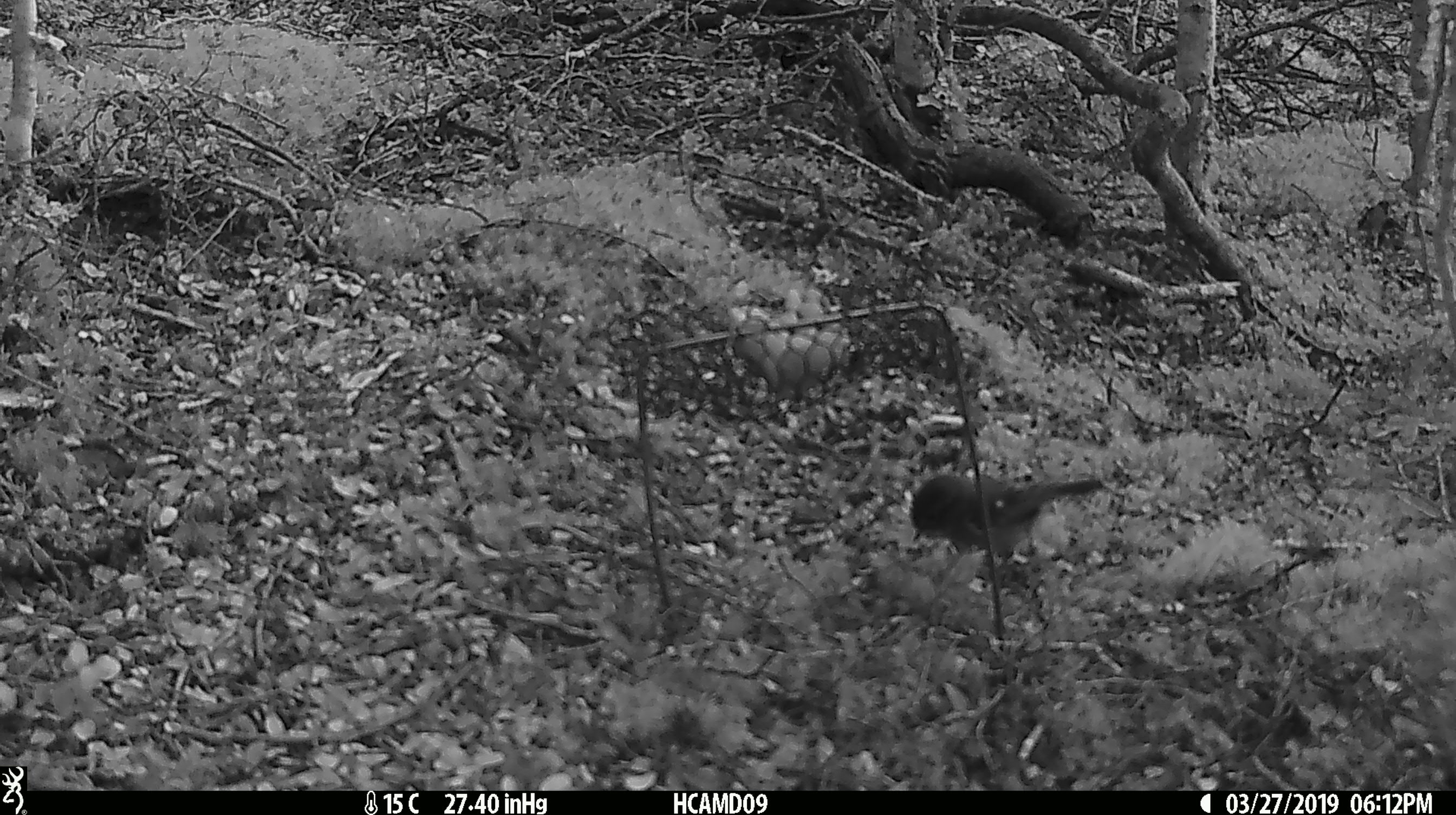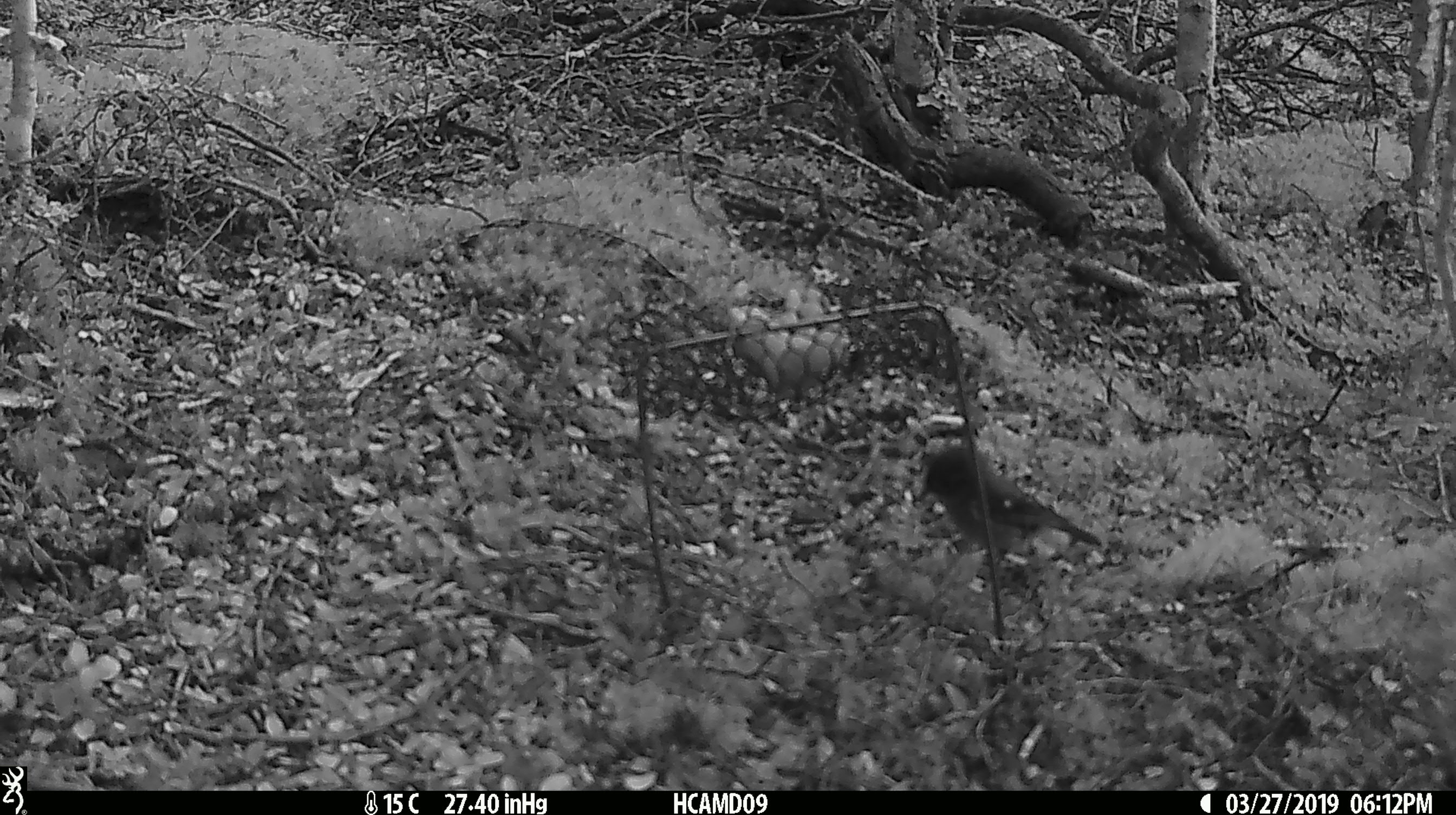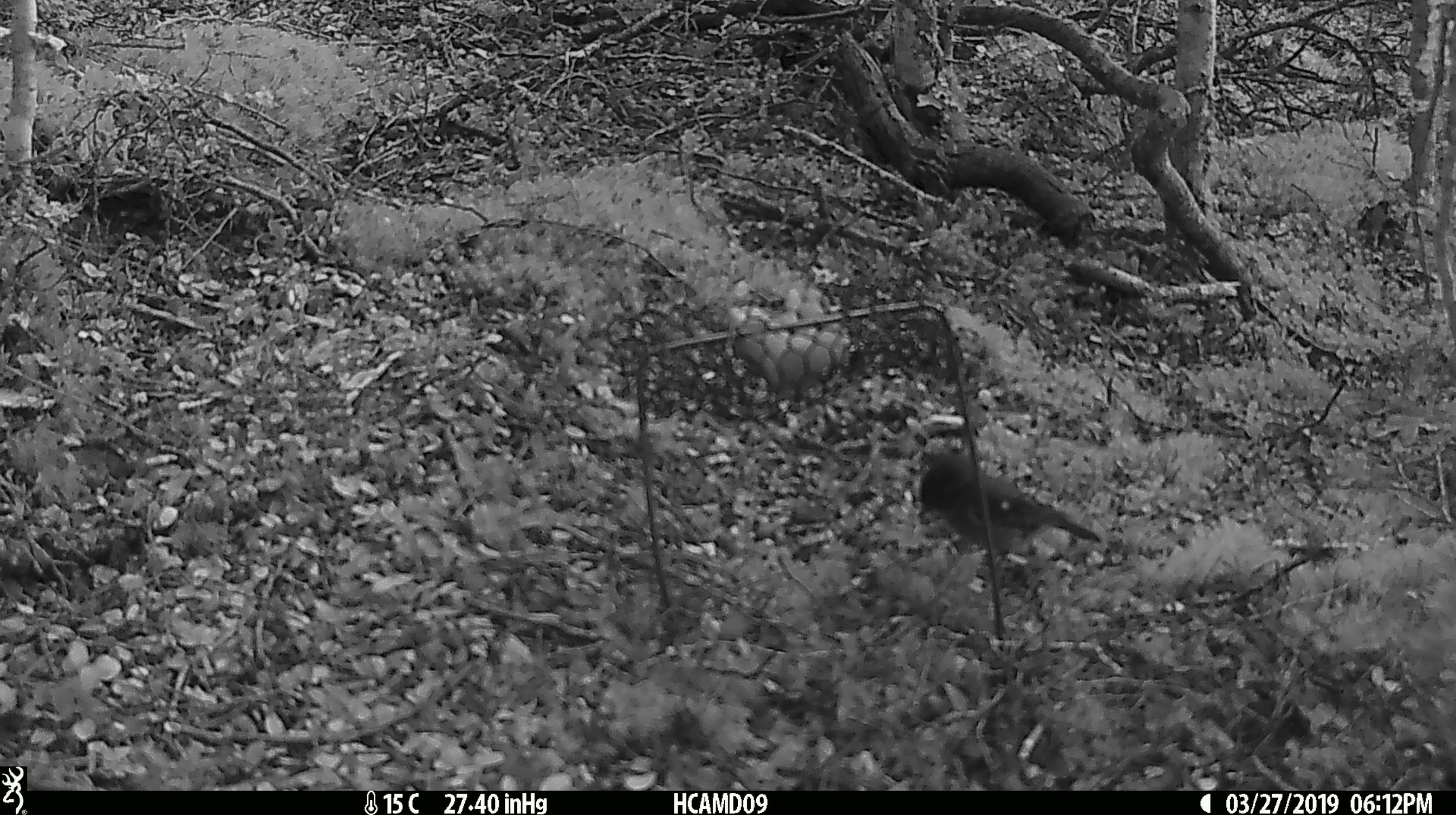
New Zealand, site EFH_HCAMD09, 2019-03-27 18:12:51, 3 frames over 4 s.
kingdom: Animalia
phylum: Chordata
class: Aves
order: Passeriformes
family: Petroicidae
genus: Petroica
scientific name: Petroica macrocephala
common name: tomtit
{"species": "tomtit (Petroica macrocephala)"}